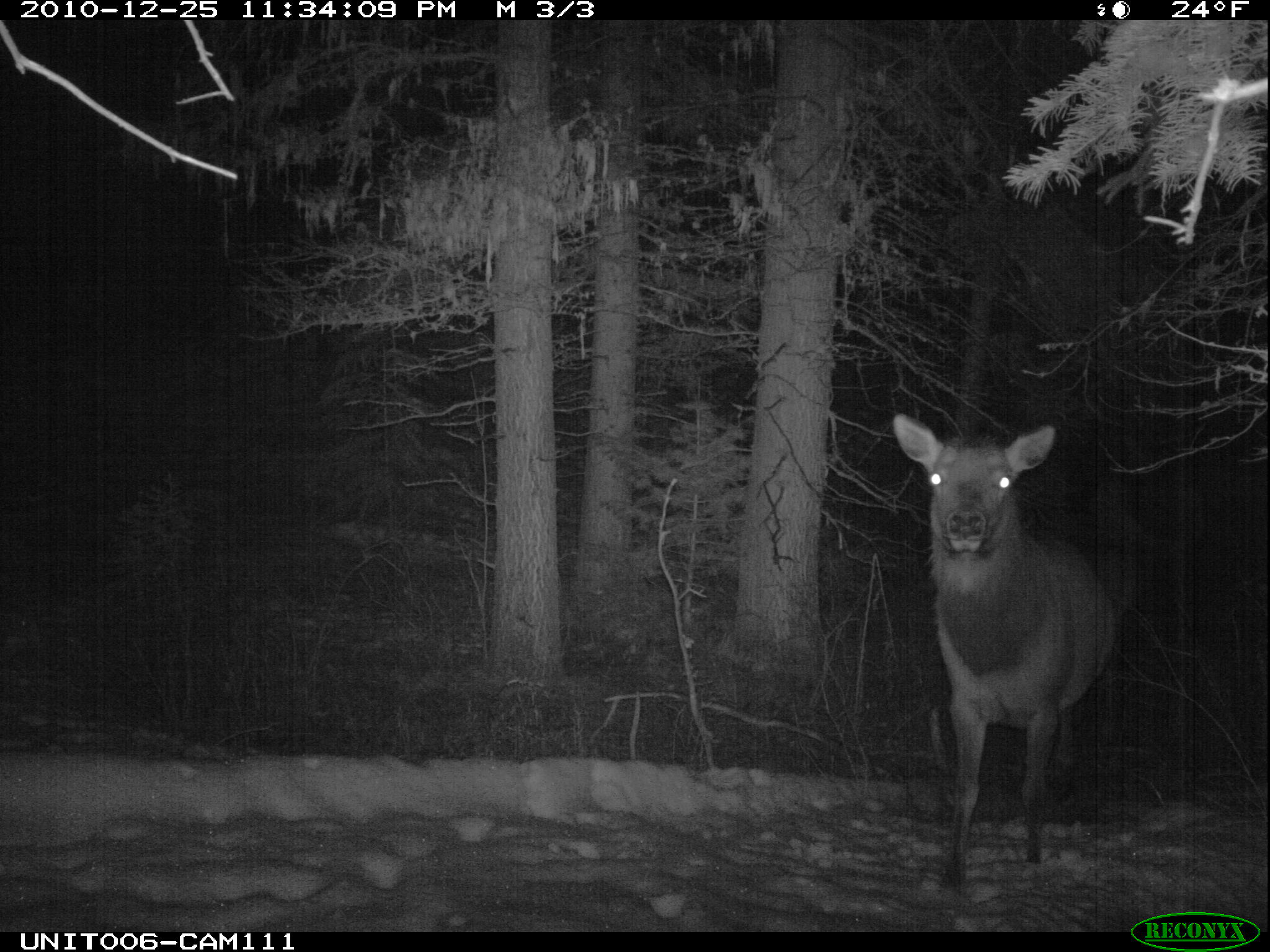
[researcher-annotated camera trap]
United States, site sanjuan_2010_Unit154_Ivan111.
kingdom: Animalia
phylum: Chordata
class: Mammalia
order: Artiodactyla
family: Cervidae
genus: Cervus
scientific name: Cervus elaphus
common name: red deer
Cervus elaphus (red deer).